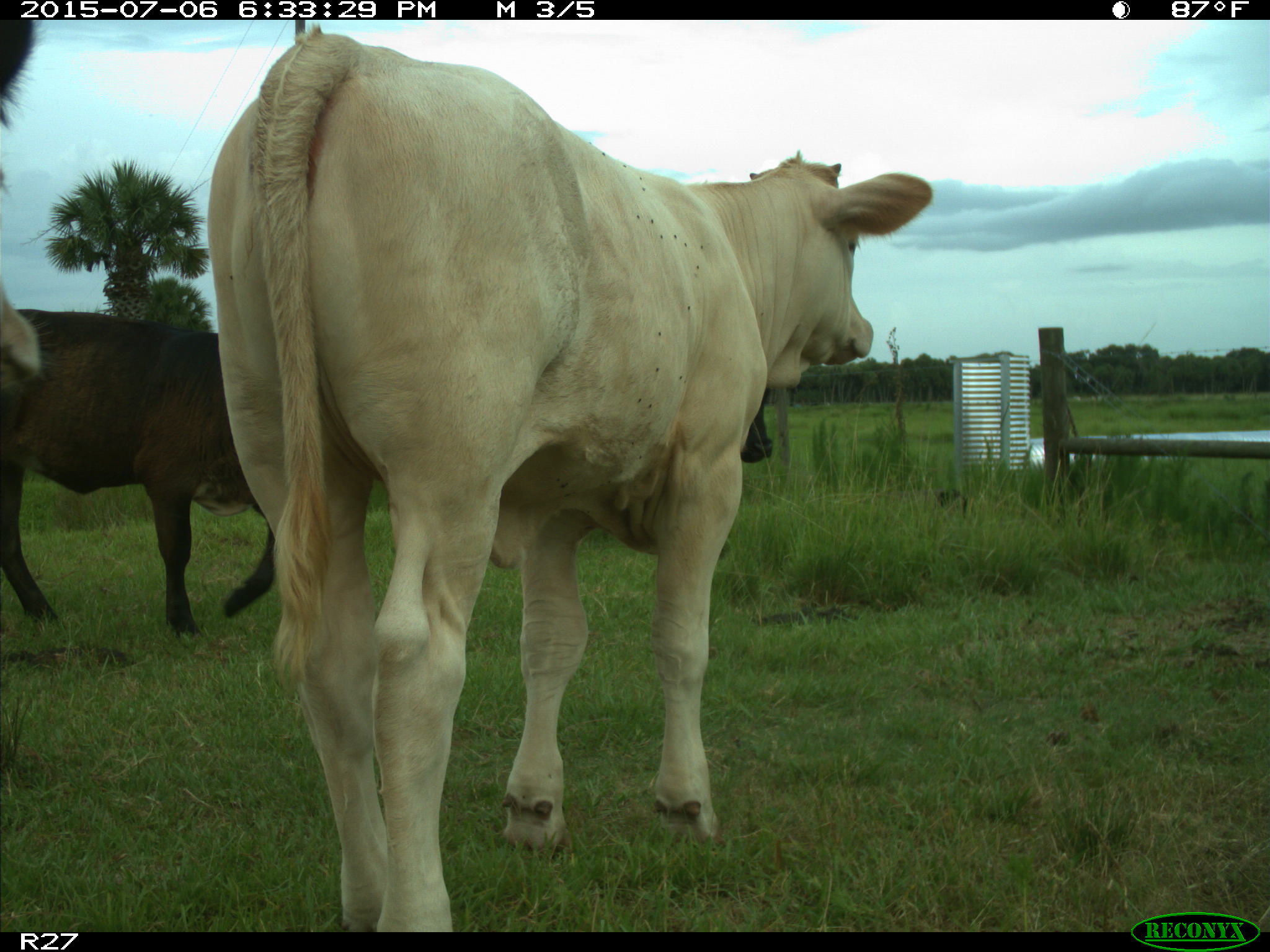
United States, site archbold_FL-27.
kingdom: Animalia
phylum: Chordata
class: Mammalia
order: Artiodactyla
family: Bovidae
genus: Bos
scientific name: Bos taurus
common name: domestic cow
Bos taurus (domestic cow).